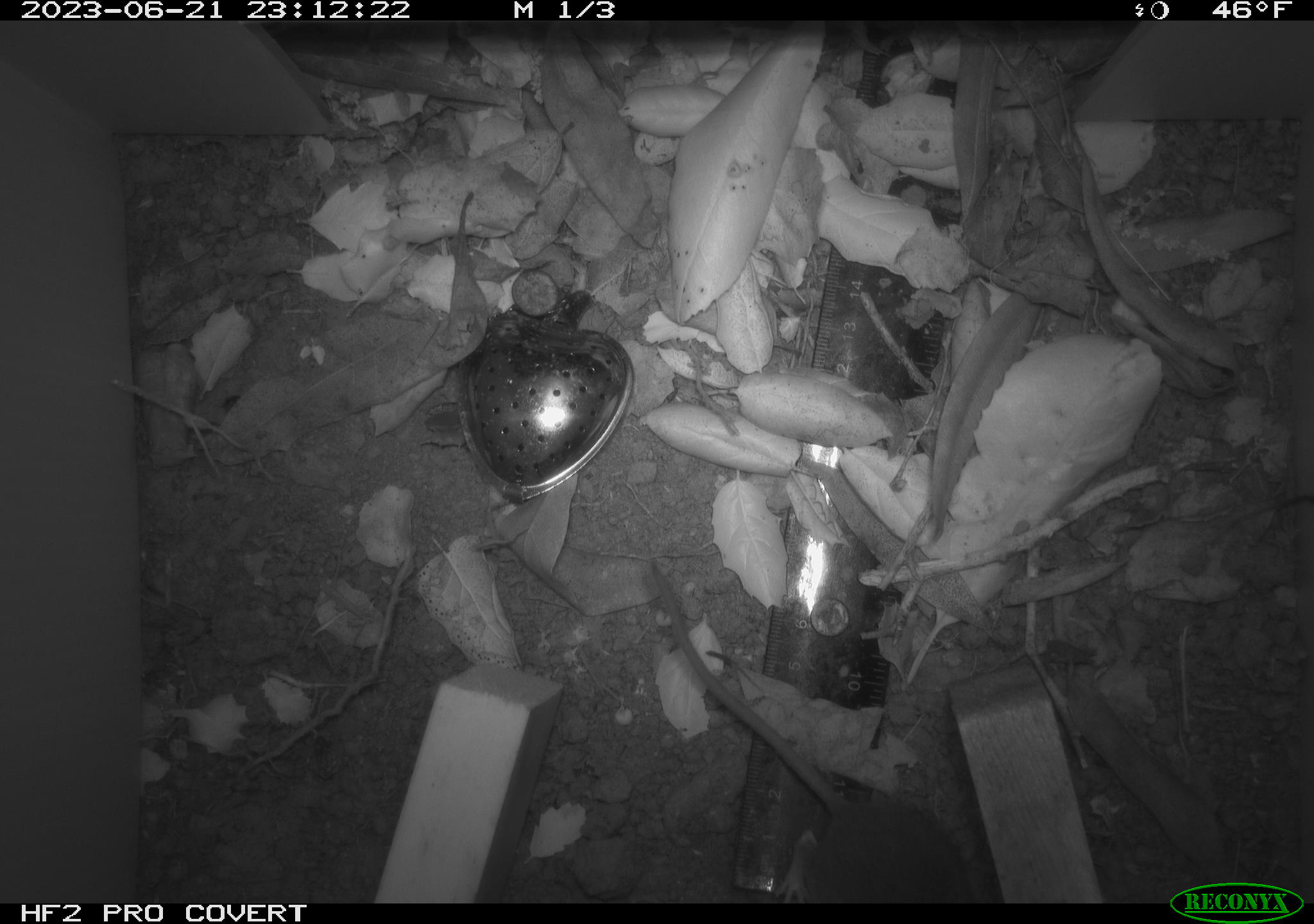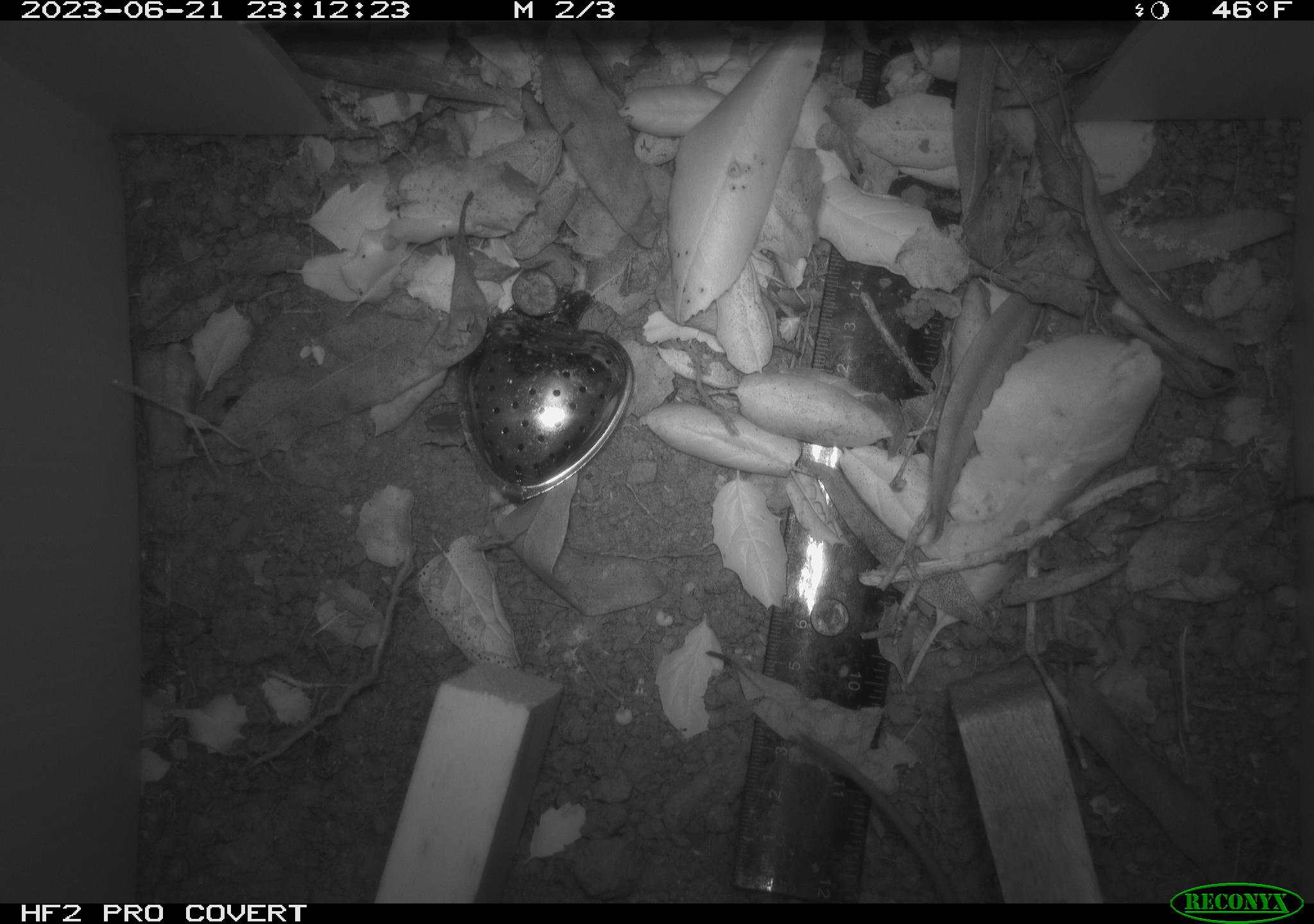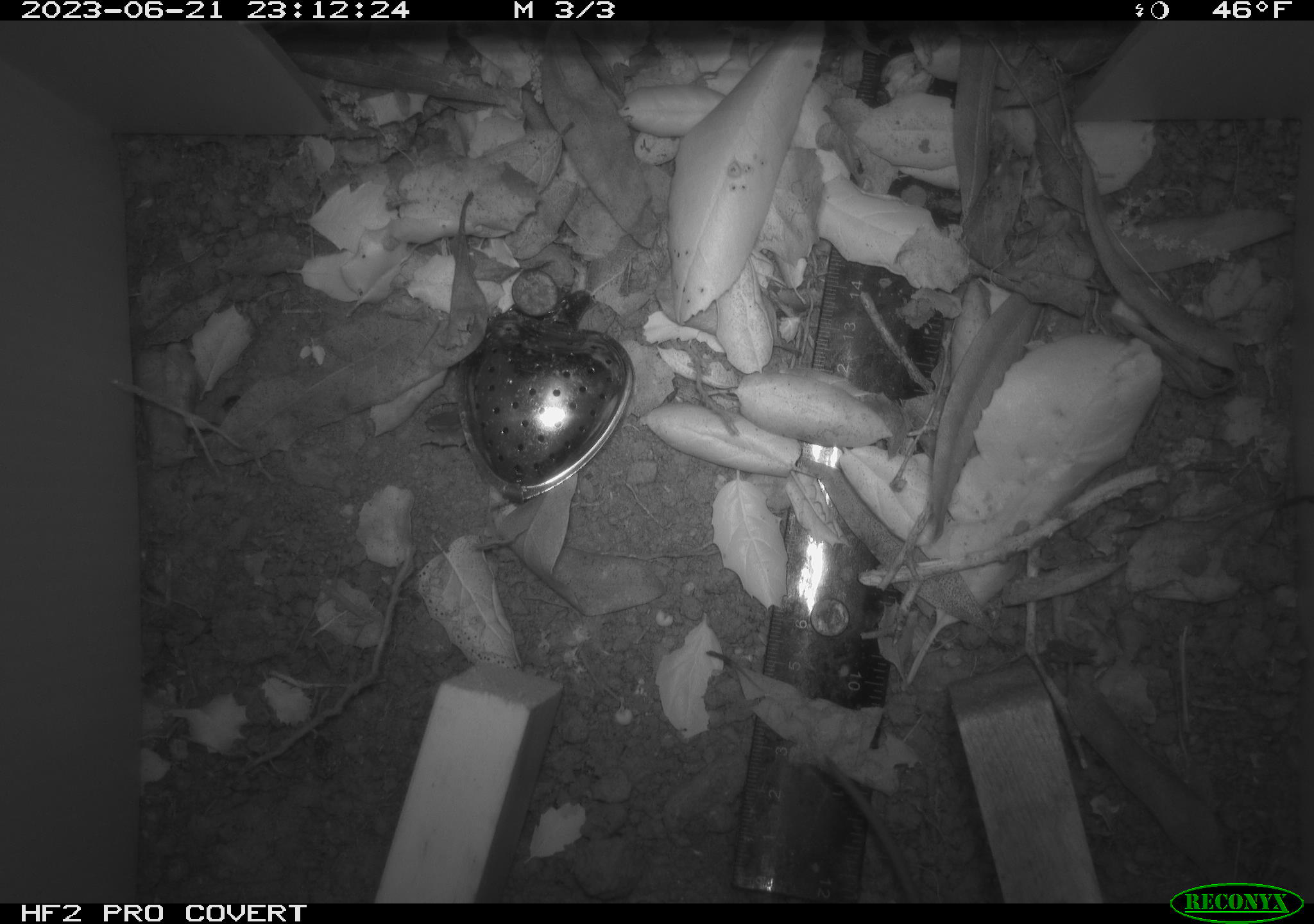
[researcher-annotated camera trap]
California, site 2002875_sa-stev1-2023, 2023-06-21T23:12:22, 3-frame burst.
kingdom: Animalia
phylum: Chordata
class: Mammalia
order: Rodentia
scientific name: Rodentia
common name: mouse species